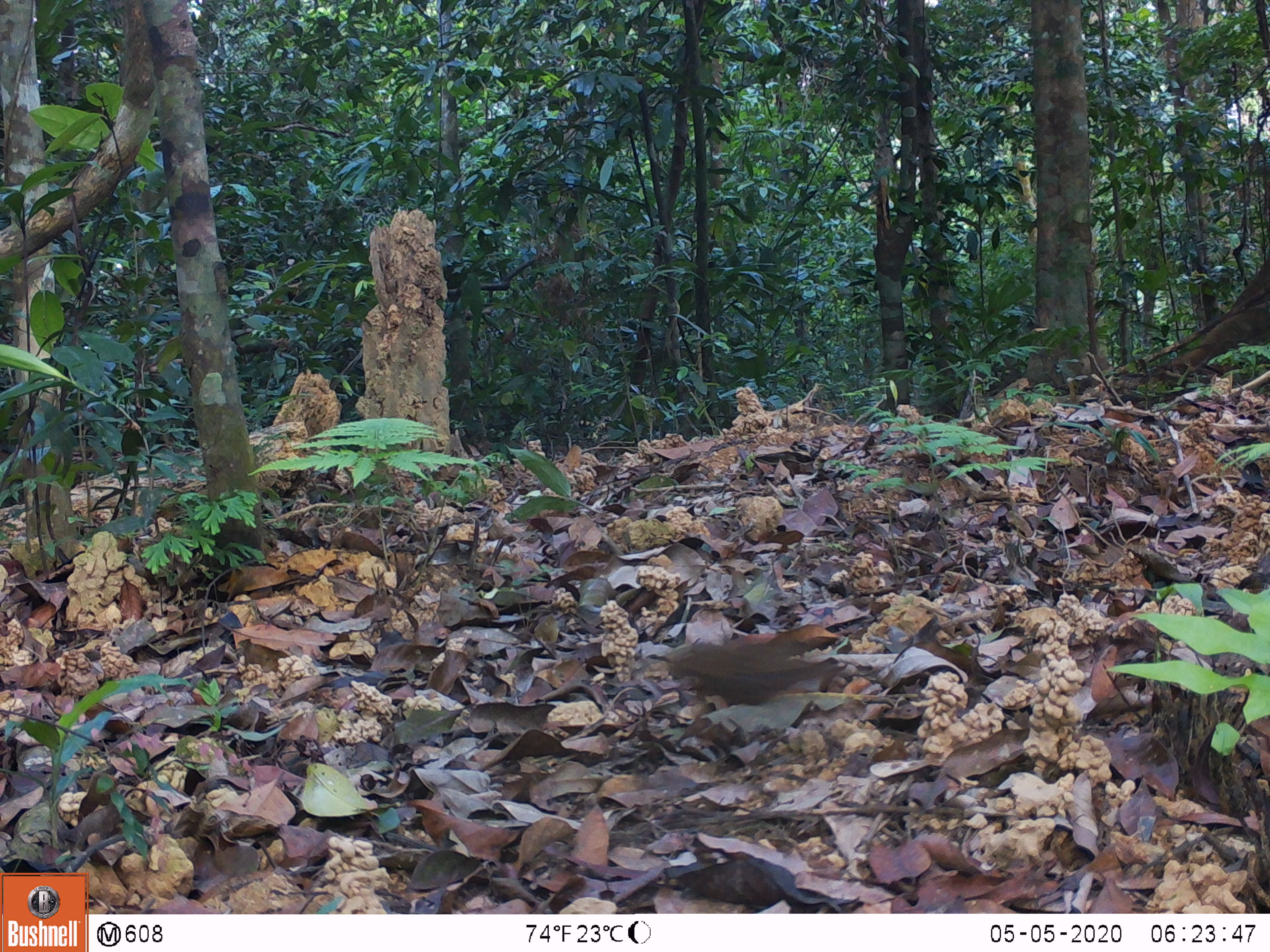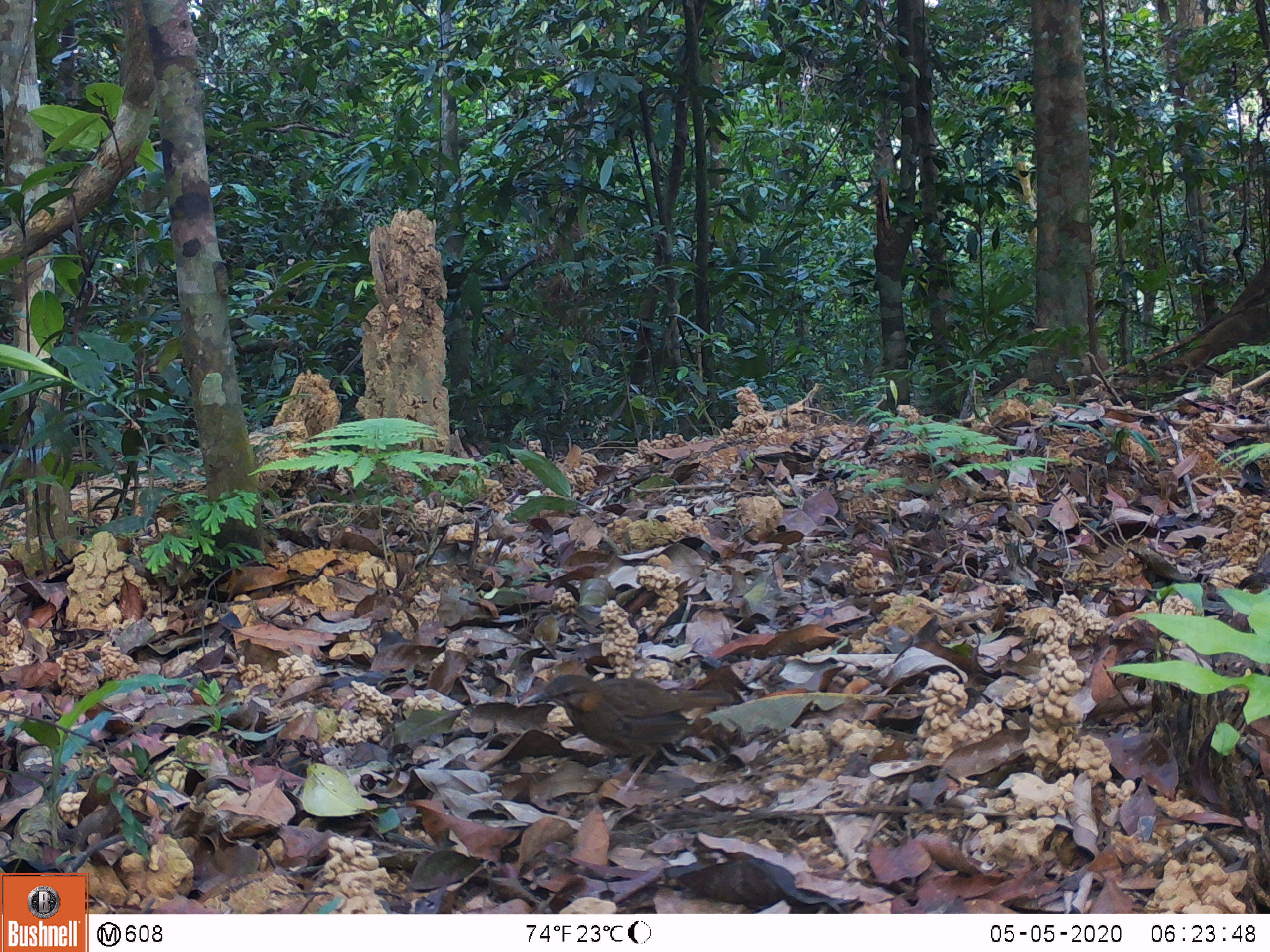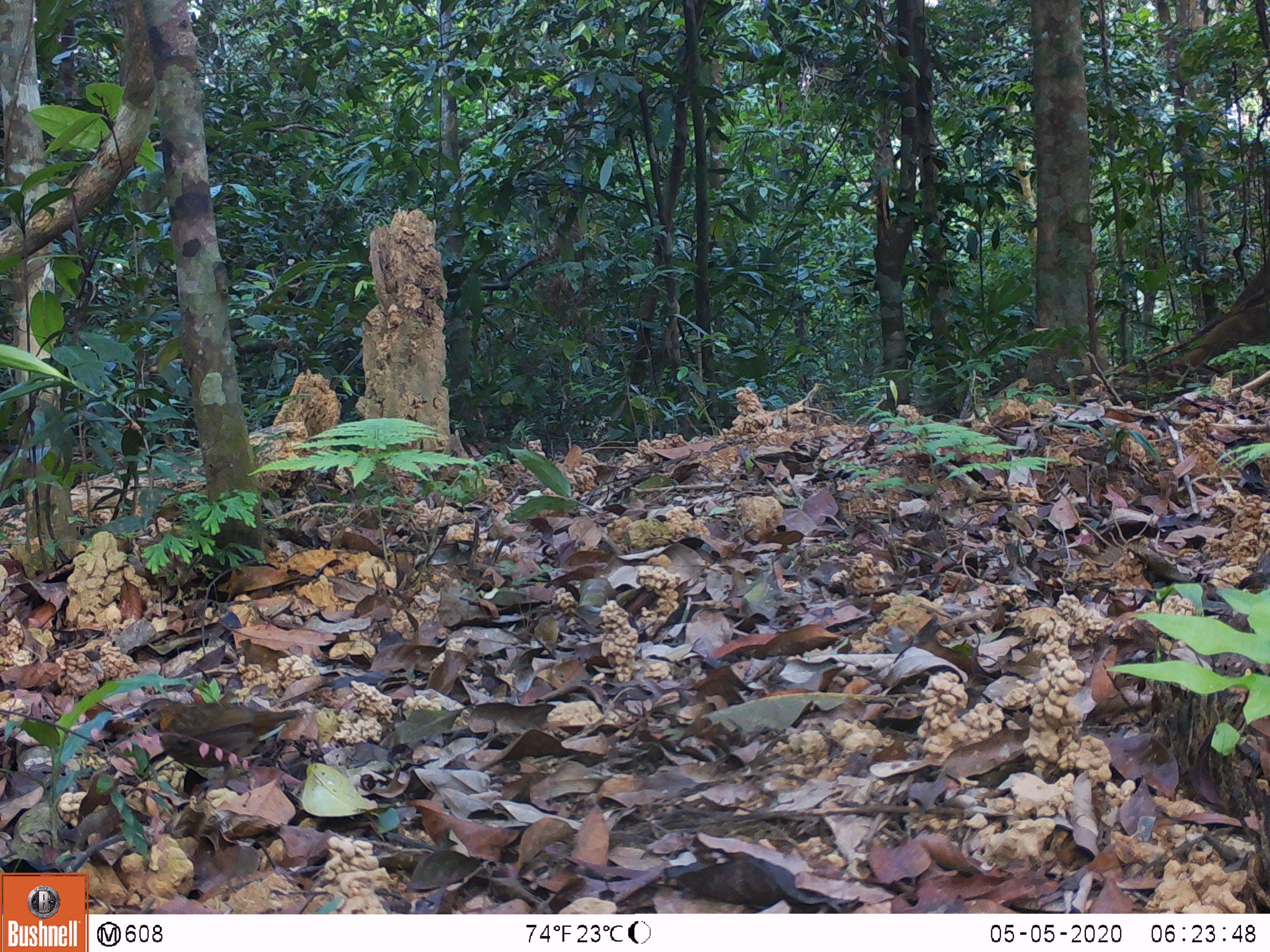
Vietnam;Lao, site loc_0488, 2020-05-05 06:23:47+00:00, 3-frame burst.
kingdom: Animalia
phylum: Chordata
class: Aves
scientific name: Aves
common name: bird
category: unidentified bird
Unidentified bird (bird) (Aves). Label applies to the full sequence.